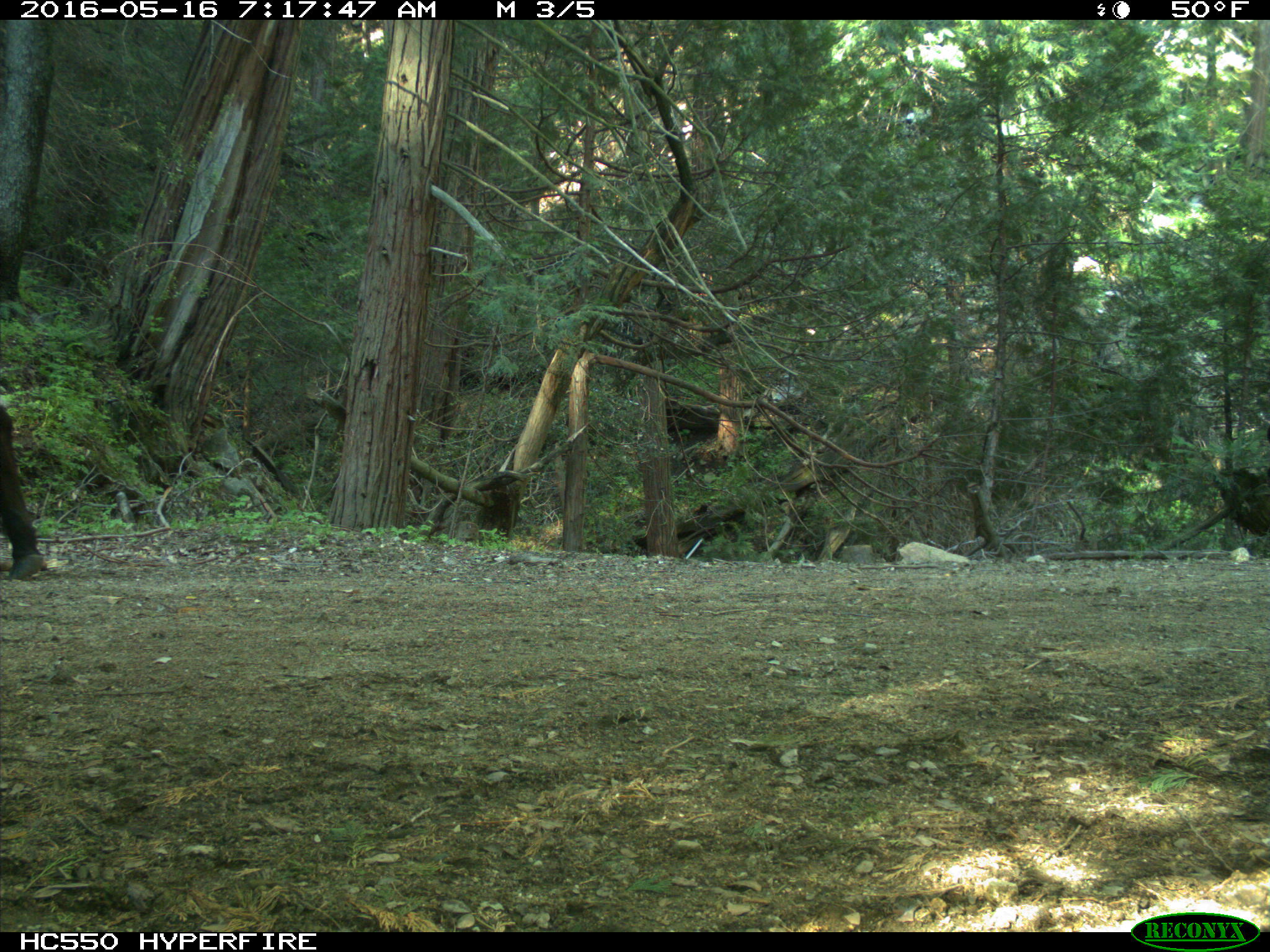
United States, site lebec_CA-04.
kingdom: Animalia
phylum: Chordata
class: Mammalia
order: Artiodactyla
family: Bovidae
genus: Bos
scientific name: Bos taurus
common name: domestic cow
Bos taurus (domestic cow).